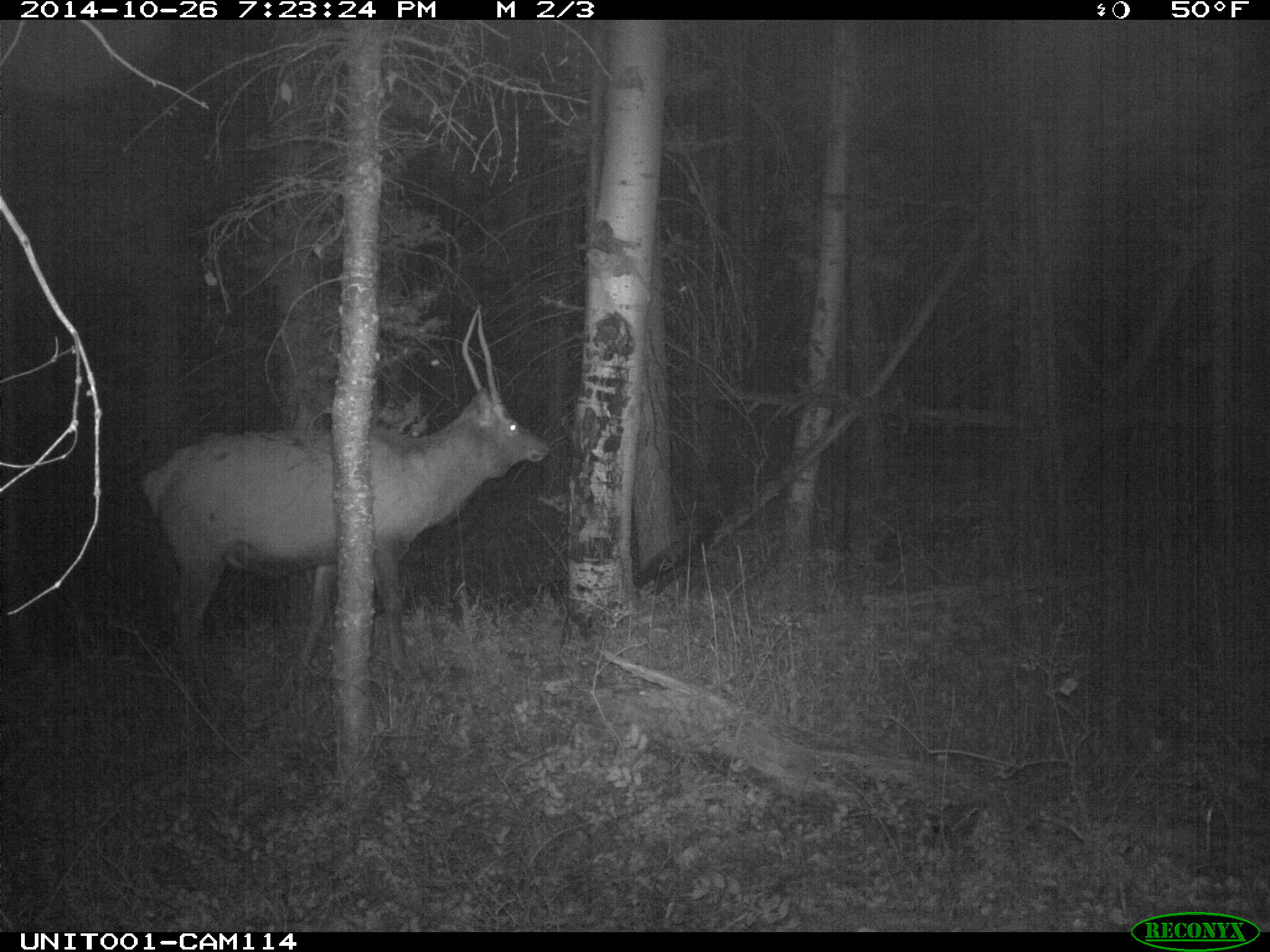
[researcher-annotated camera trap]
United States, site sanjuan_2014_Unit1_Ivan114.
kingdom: Animalia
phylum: Chordata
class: Mammalia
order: Artiodactyla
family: Cervidae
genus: Cervus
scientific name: Cervus elaphus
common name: red deer